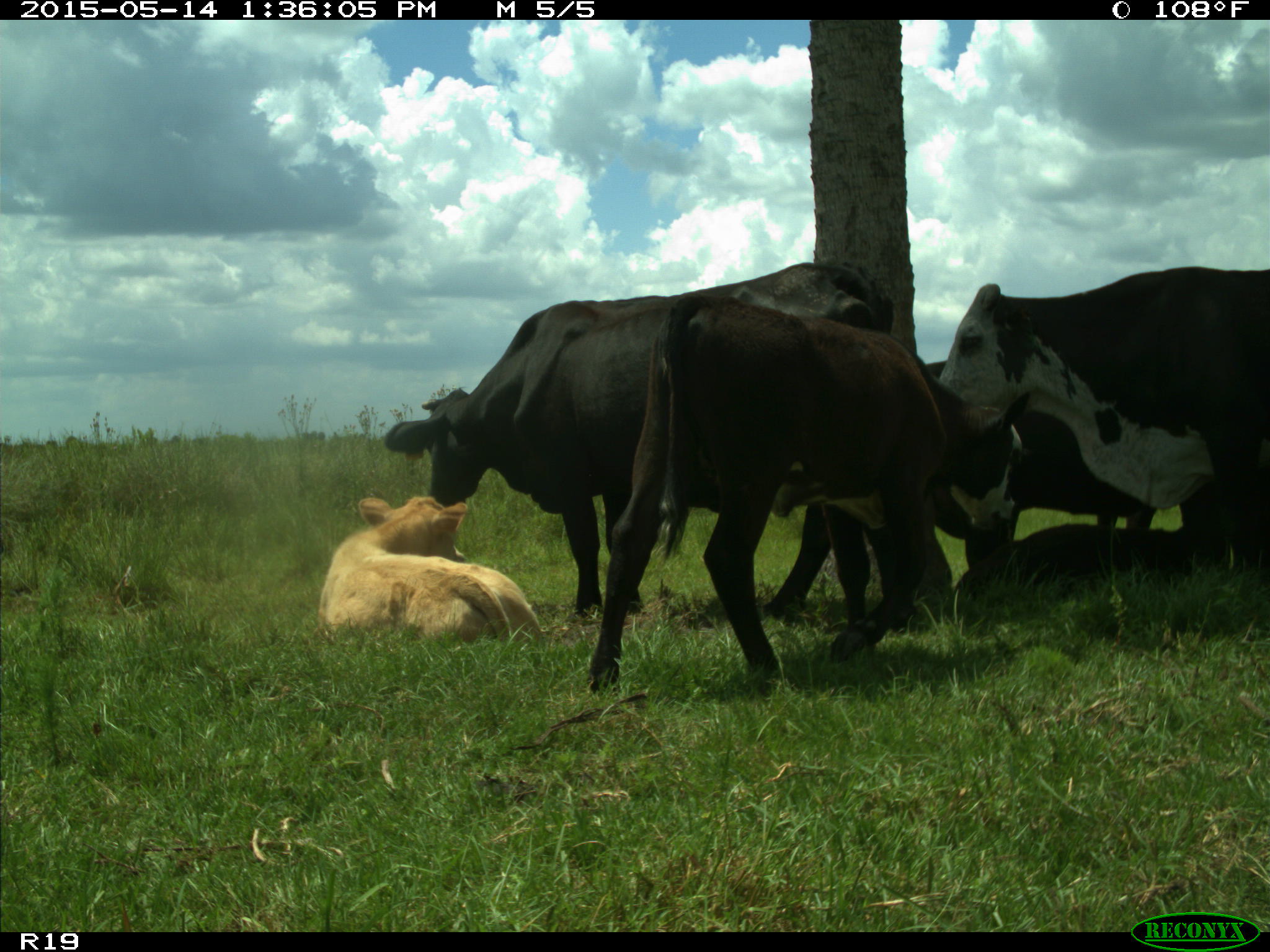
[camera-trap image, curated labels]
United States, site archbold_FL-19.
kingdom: Animalia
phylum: Chordata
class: Mammalia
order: Artiodactyla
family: Bovidae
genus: Bos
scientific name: Bos taurus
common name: domestic cow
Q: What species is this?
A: Bos taurus (domestic cow).